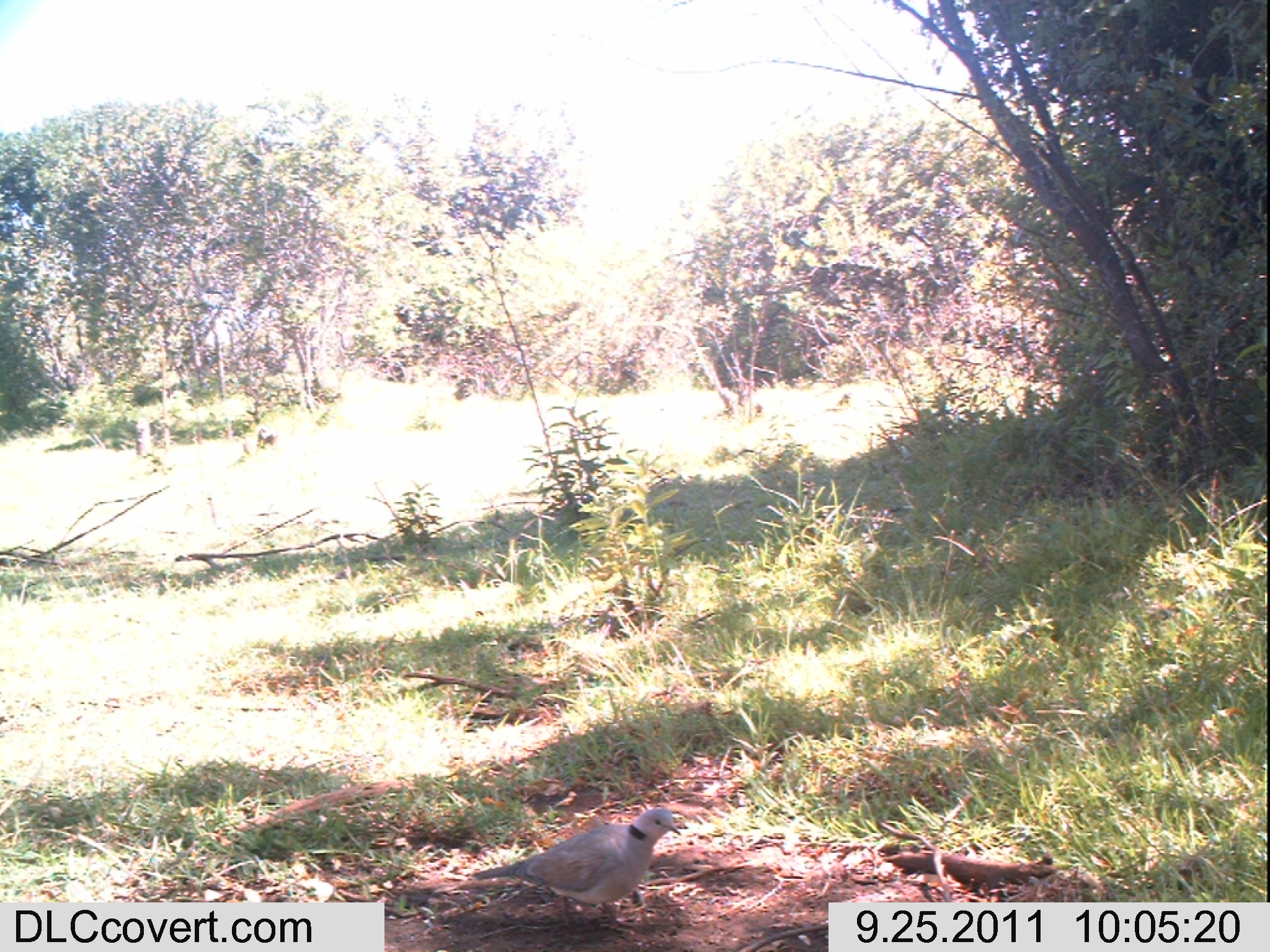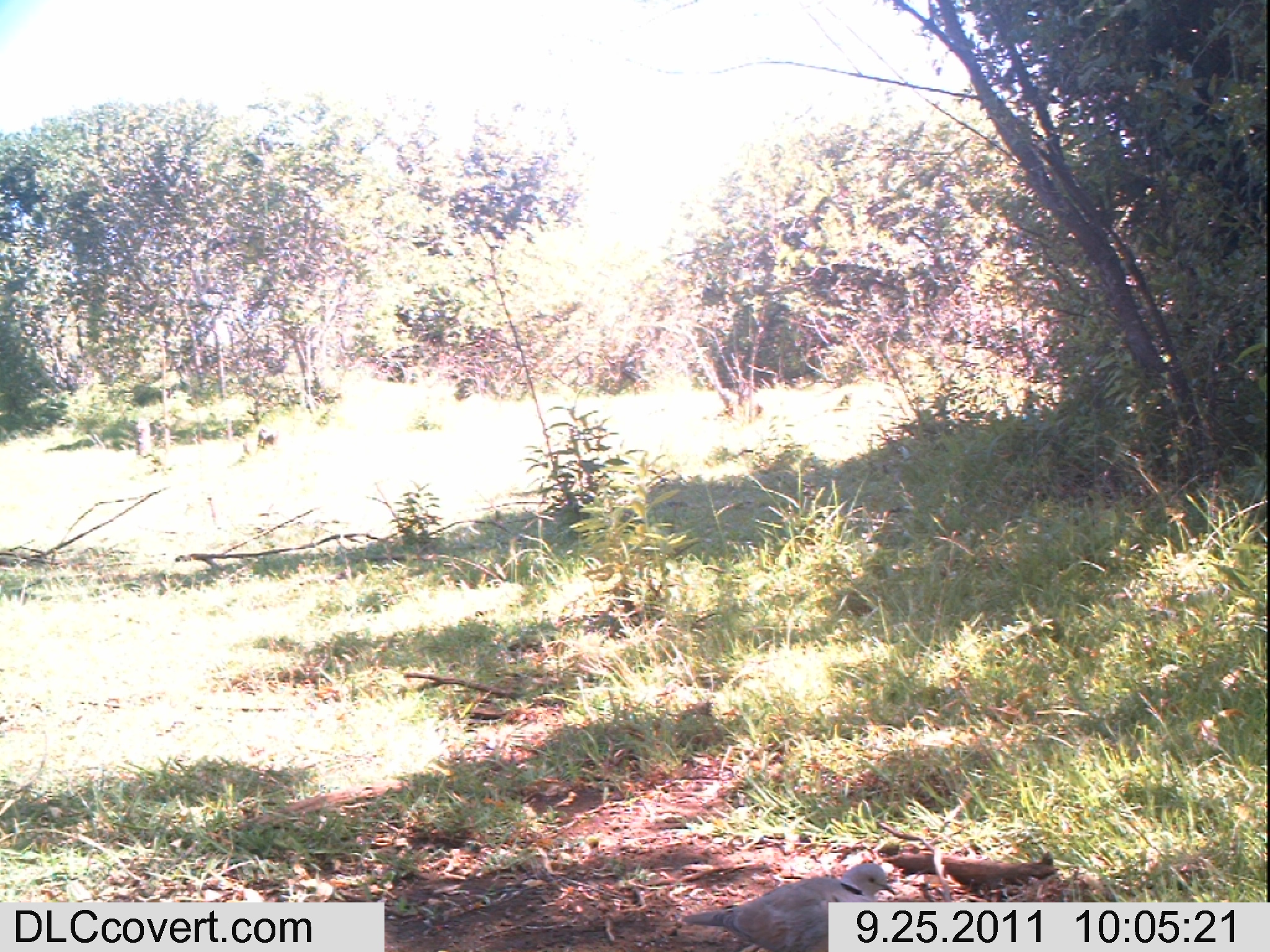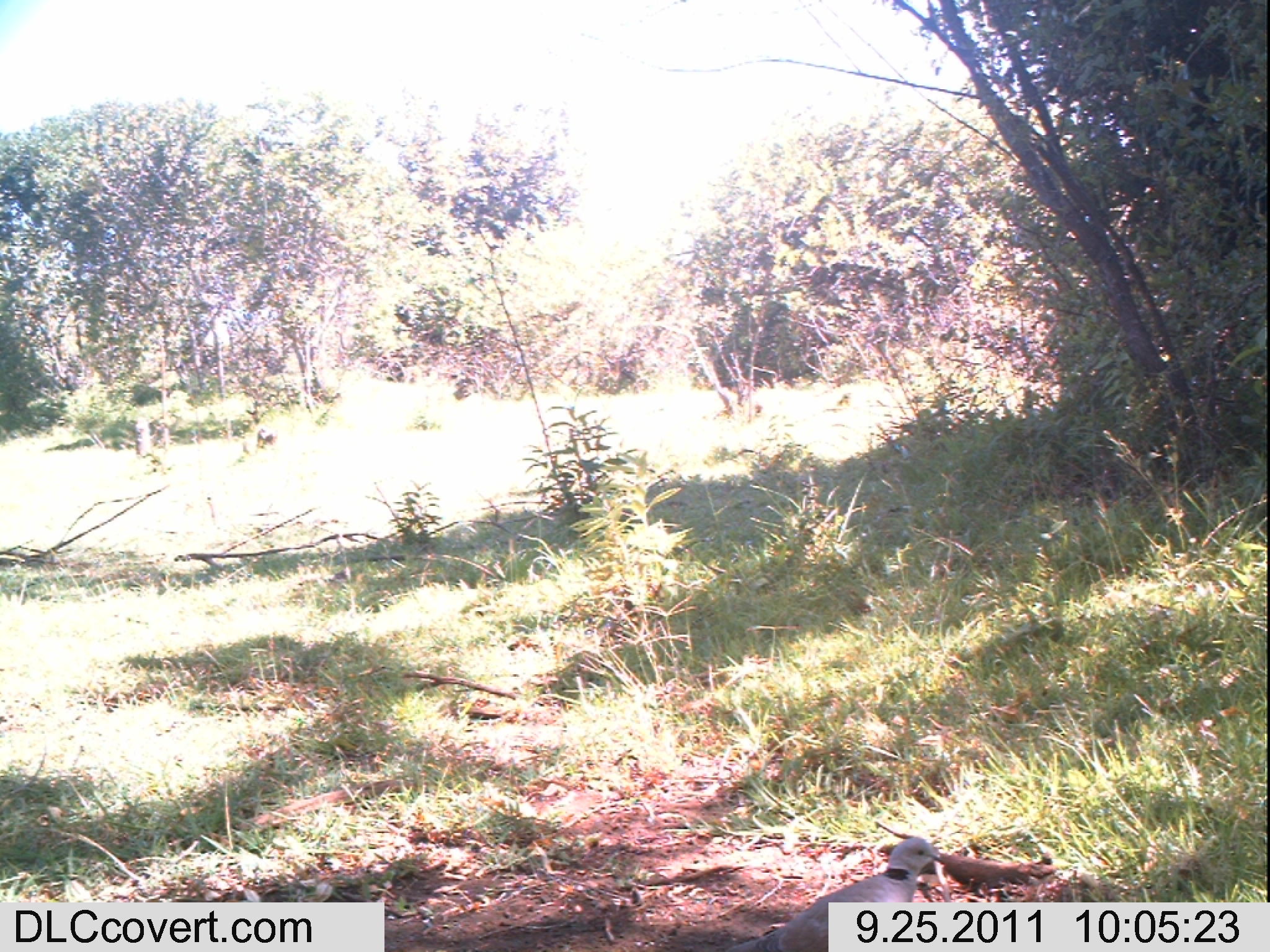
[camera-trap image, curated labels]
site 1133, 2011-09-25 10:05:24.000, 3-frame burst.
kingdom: Animalia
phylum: Chordata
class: Aves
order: Columbiformes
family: Columbidae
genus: Streptopelia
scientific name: Streptopelia capicola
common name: ring-necked dove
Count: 1.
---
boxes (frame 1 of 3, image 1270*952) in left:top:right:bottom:
streptopelia capicola: 471:808:681:932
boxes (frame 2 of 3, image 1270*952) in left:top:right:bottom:
streptopelia capicola: 681:862:897:951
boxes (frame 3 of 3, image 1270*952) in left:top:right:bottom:
streptopelia capicola: 724:836:945:951